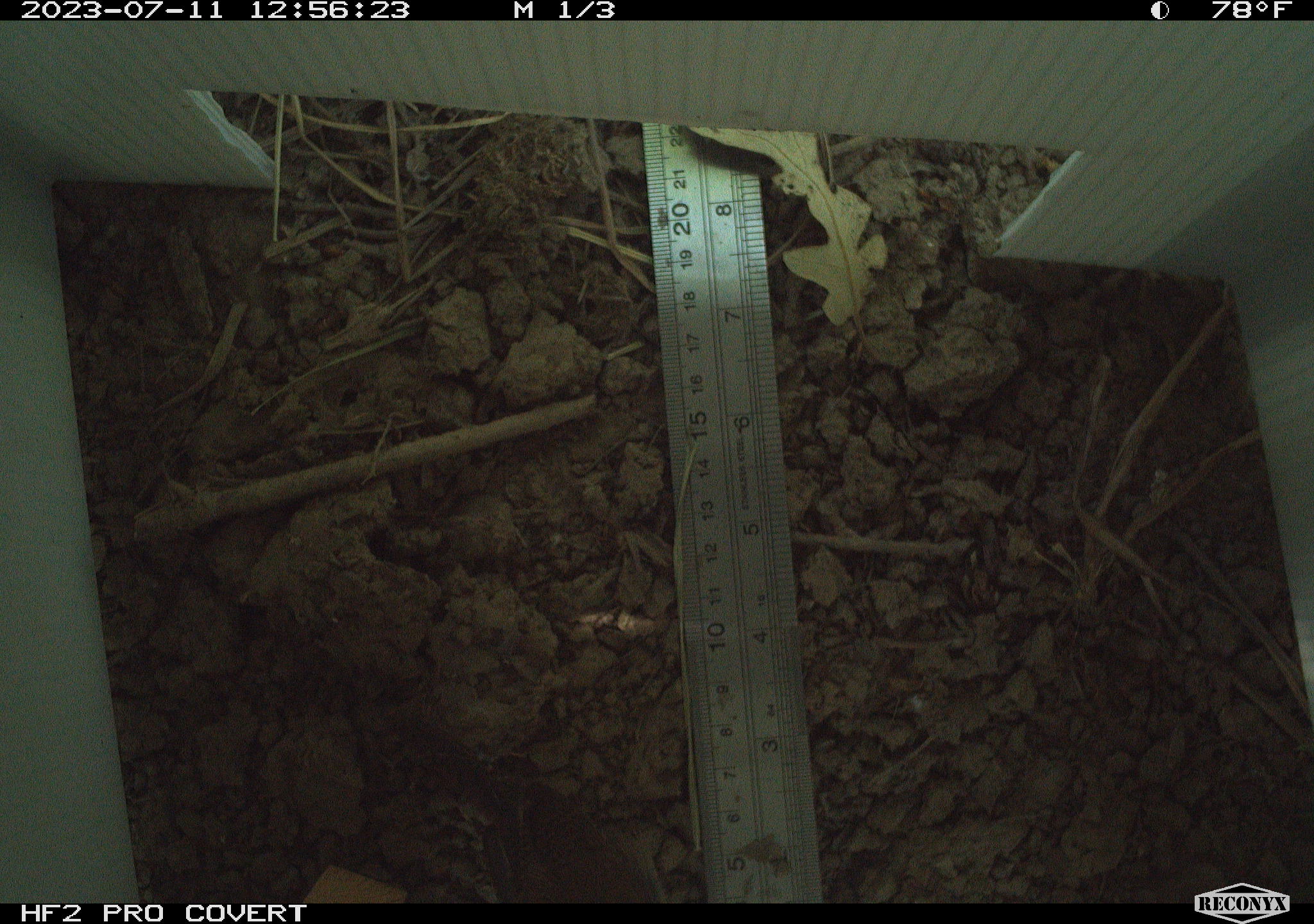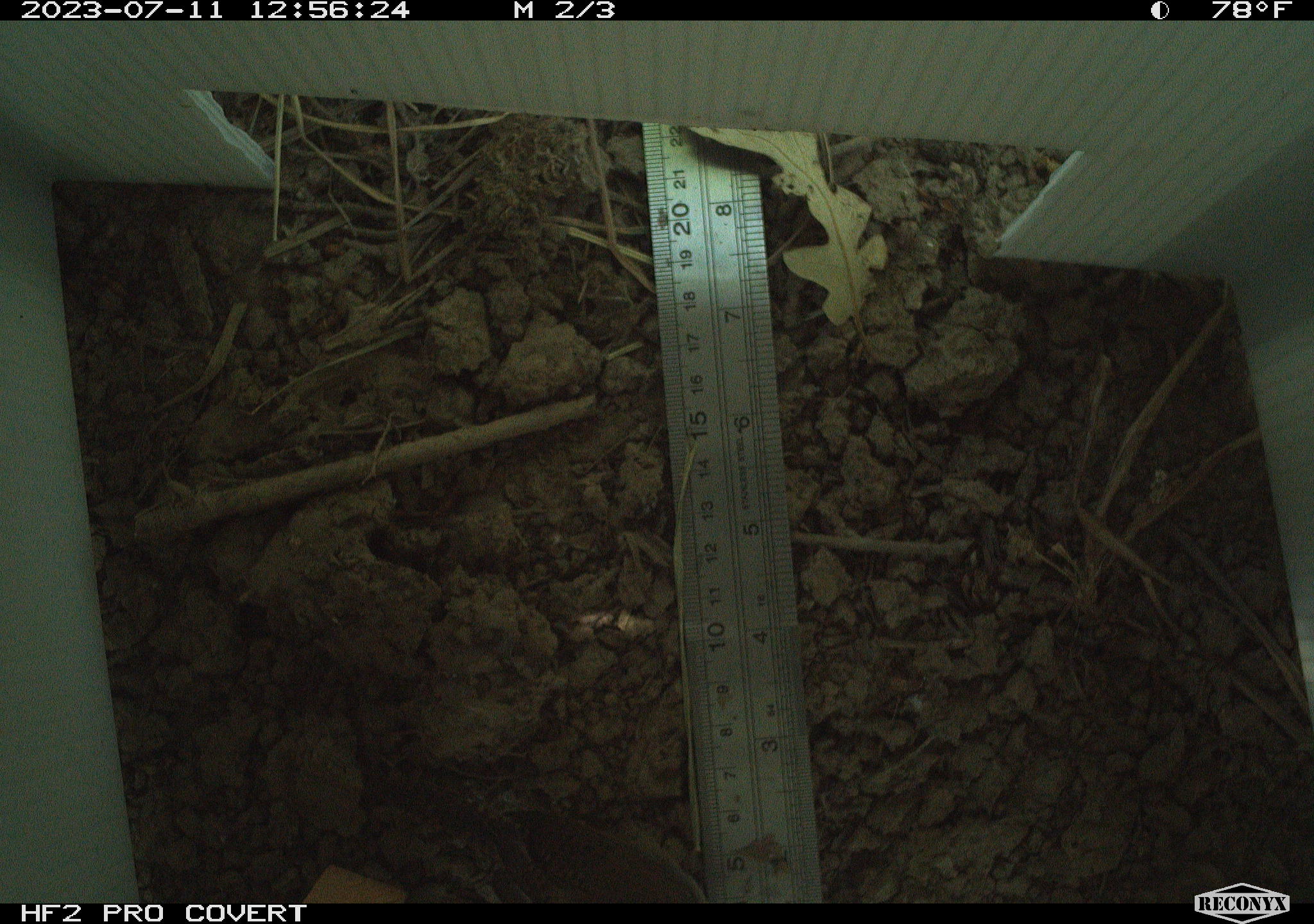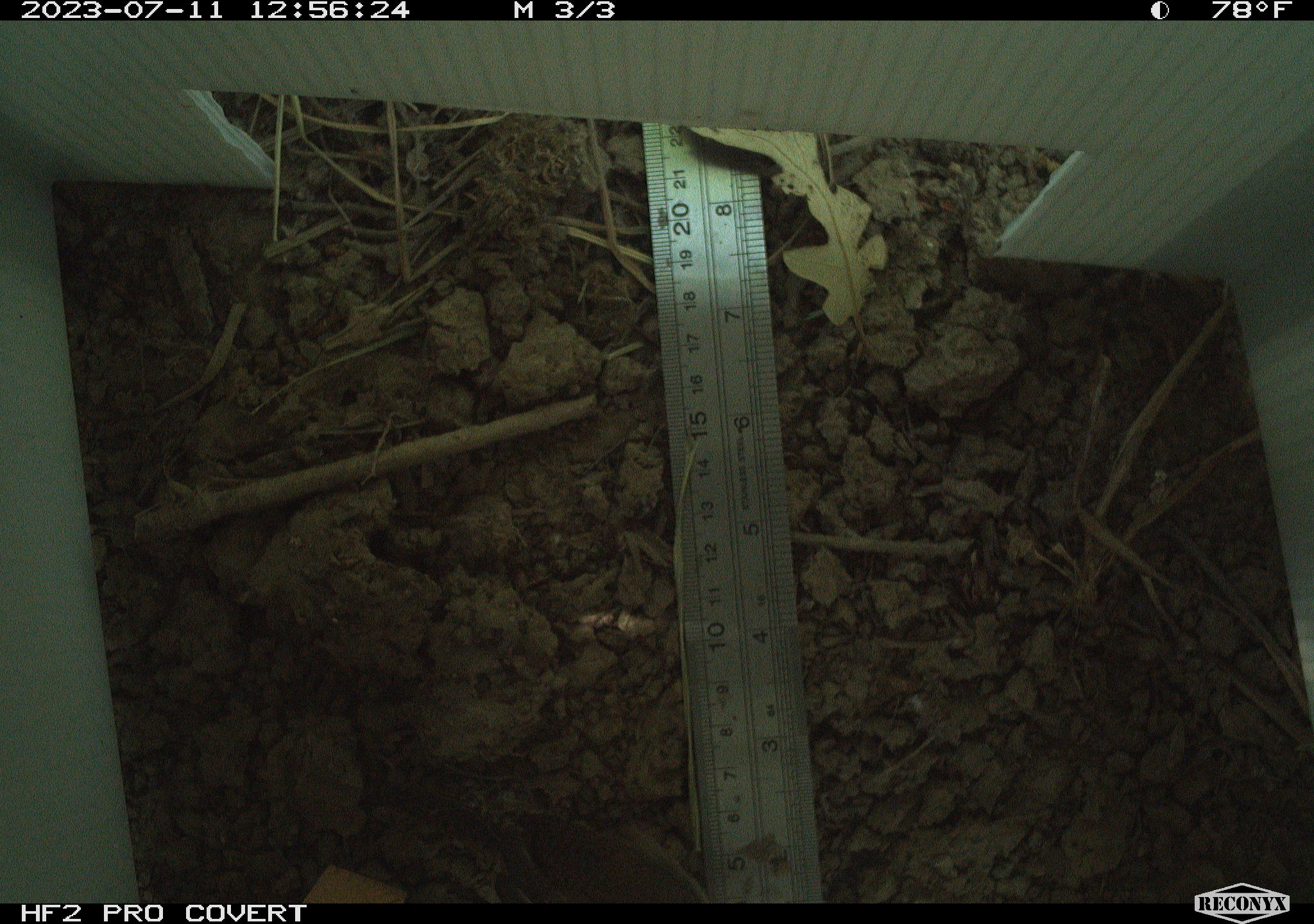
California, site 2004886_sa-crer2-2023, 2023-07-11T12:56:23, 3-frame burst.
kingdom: Animalia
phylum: Chordata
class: Aves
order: Passeriformes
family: Troglodytidae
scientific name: Troglodytidae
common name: wren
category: troglodytidae family